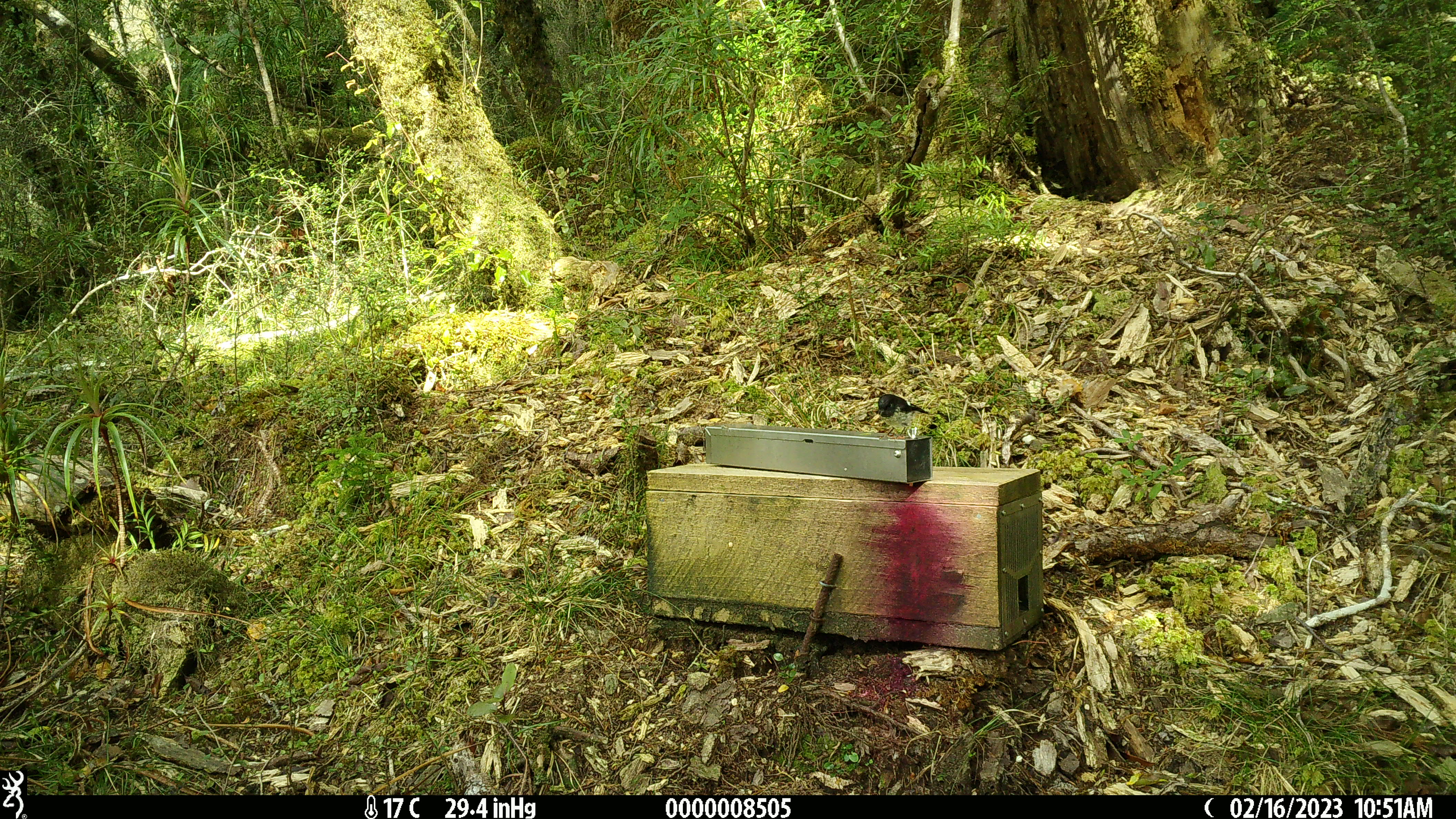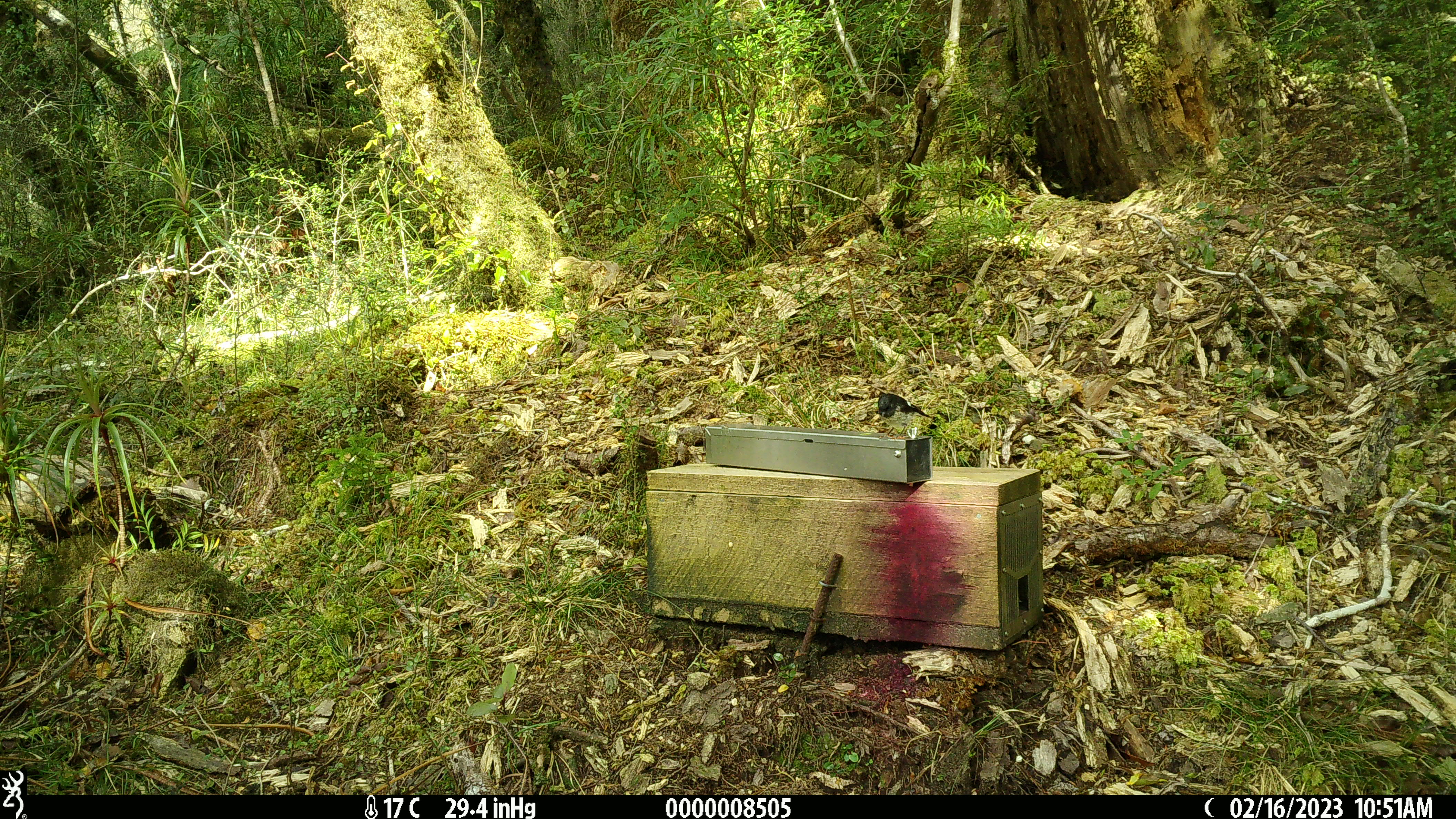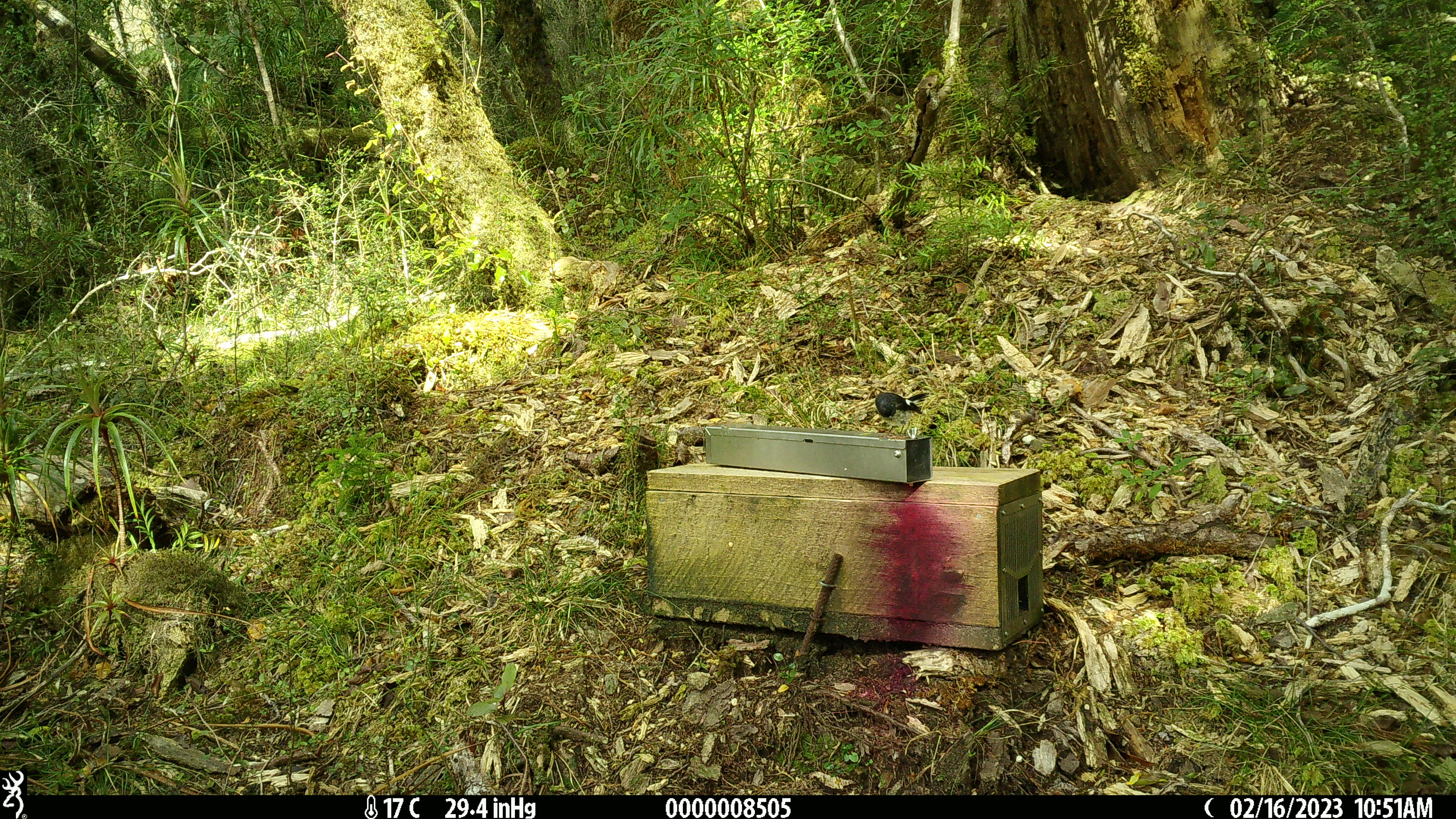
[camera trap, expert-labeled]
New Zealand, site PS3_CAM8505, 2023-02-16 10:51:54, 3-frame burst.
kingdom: Animalia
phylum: Chordata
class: Aves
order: Passeriformes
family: Petroicidae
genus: Petroica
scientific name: Petroica macrocephala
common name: tomtit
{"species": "tomtit (Petroica macrocephala)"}